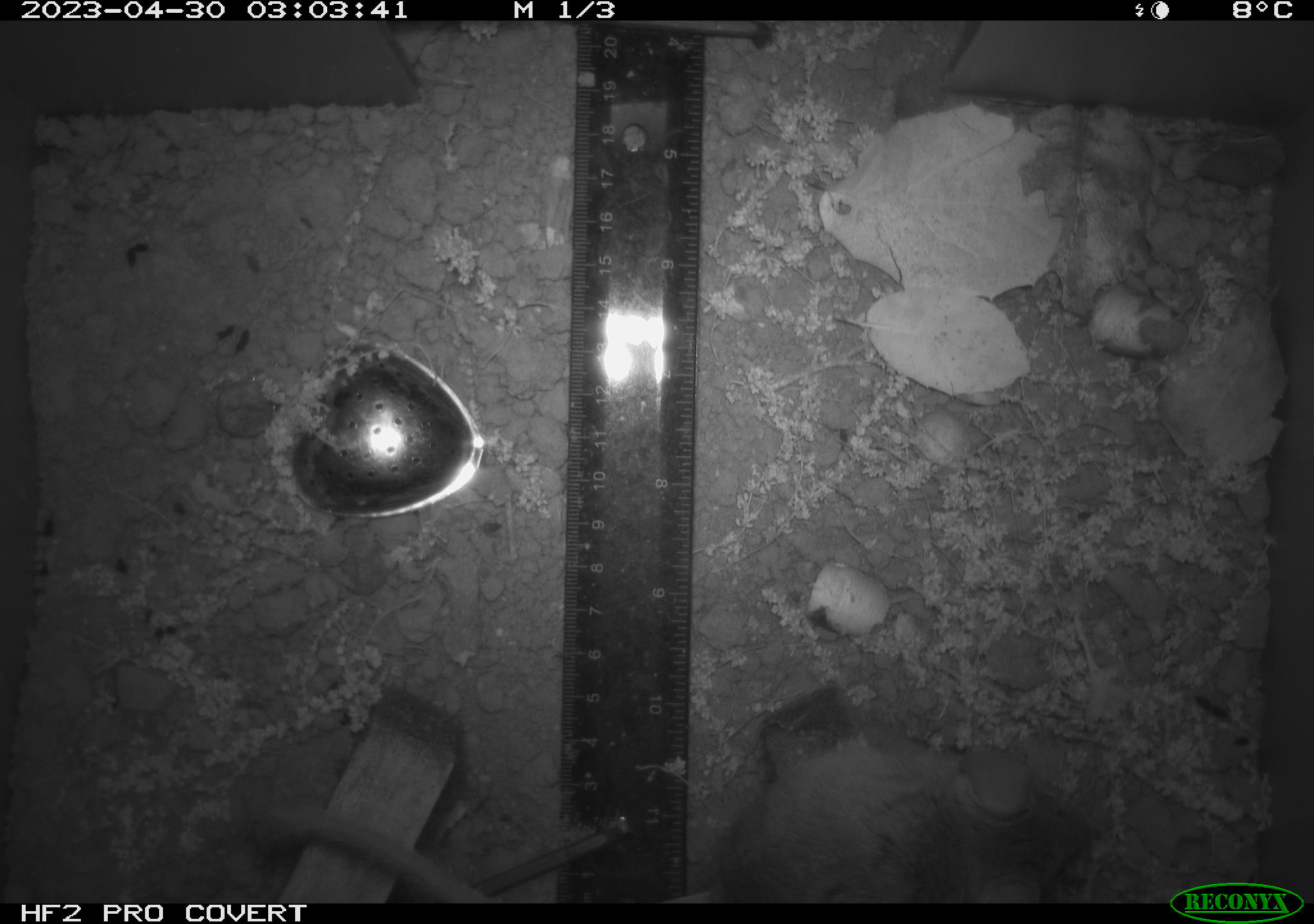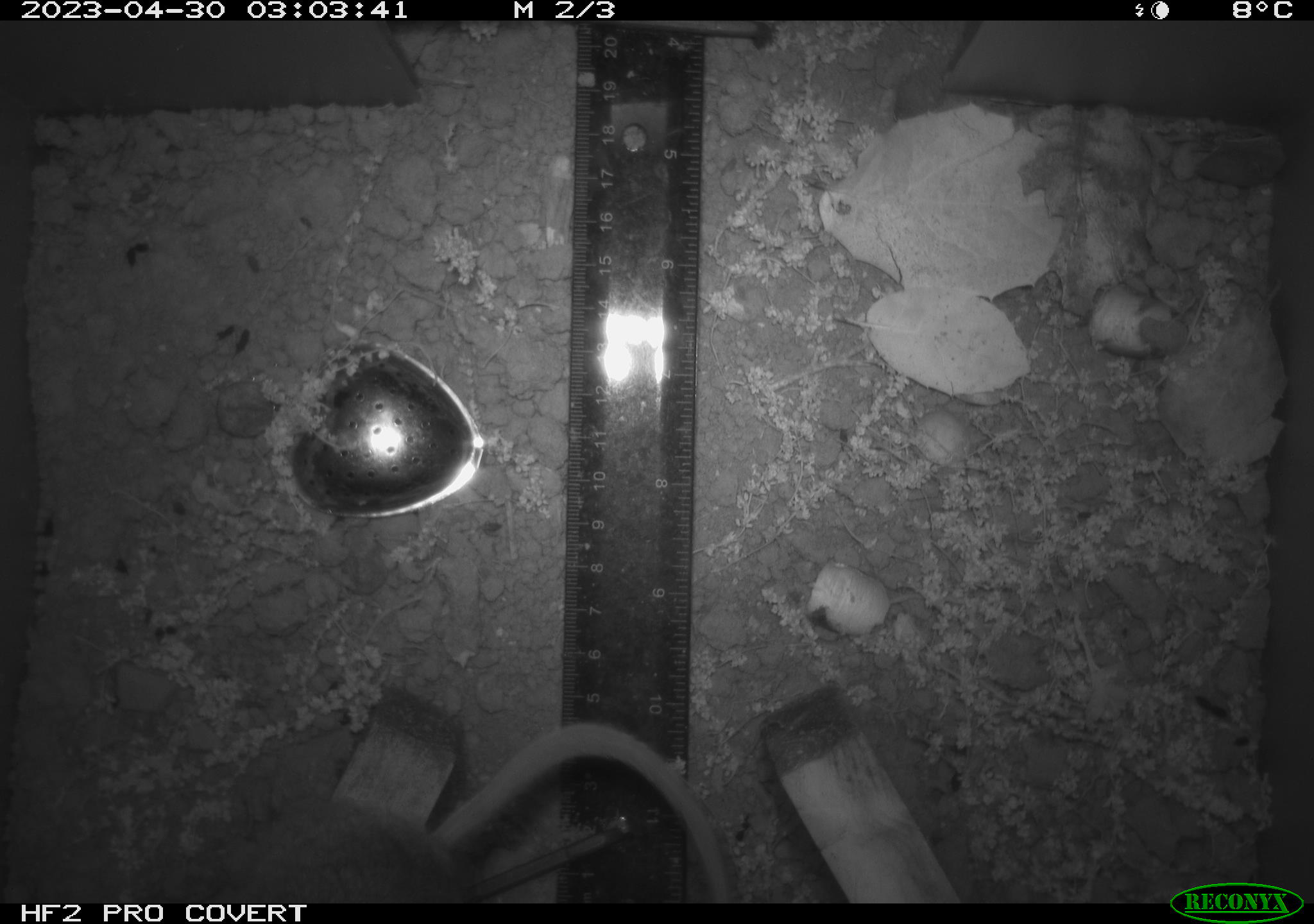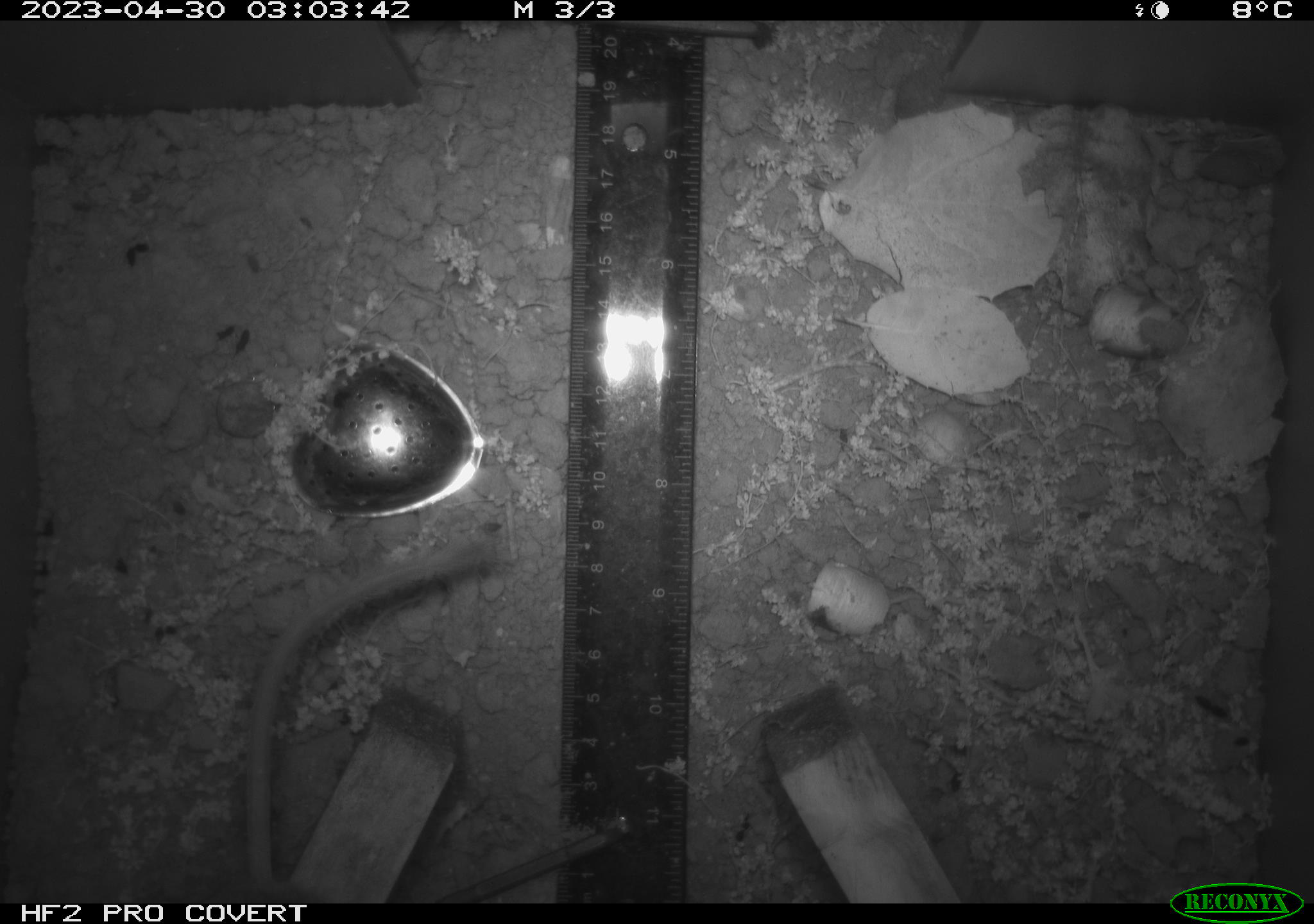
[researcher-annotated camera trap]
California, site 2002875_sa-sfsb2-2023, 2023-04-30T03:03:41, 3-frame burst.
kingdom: Animalia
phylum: Chordata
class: Mammalia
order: Rodentia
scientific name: Rodentia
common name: mouse species